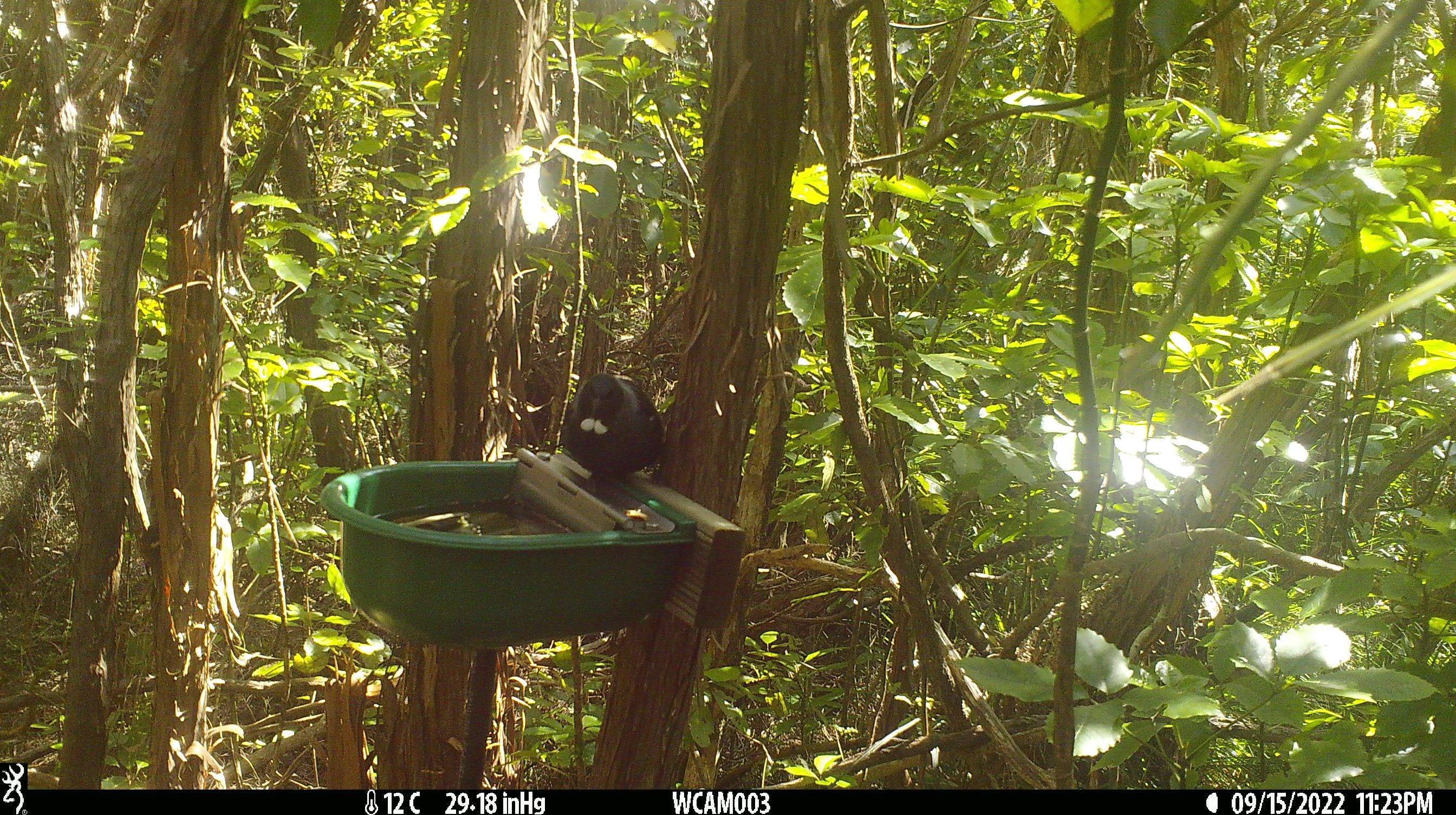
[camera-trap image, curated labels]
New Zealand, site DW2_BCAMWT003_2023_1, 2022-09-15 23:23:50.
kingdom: Animalia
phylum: Chordata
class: Aves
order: Passeriformes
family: Meliphagidae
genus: Prosthemadera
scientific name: Prosthemadera novaeseelandiae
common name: tui